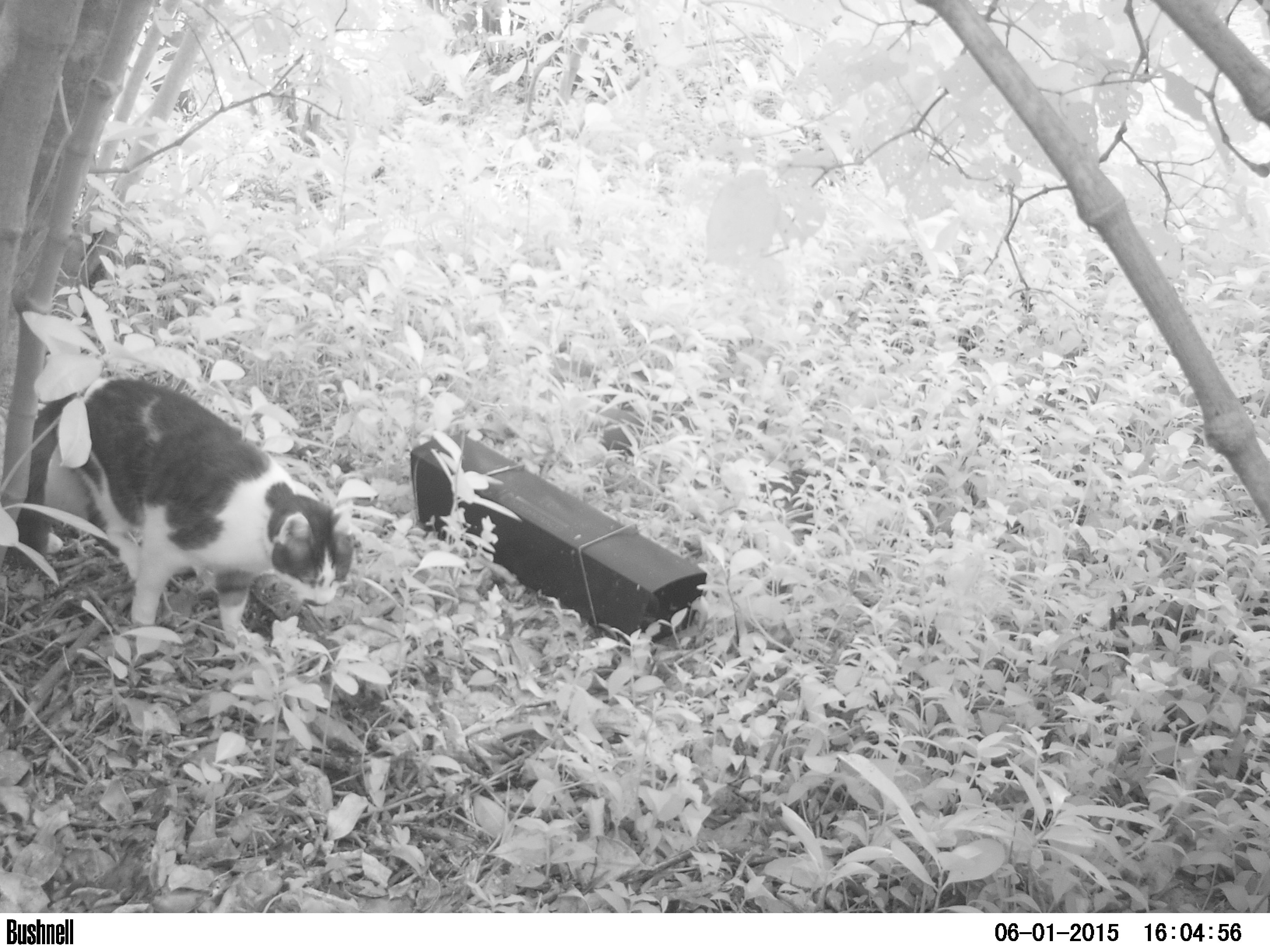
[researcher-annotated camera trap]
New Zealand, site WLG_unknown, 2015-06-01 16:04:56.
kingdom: Animalia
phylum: Chordata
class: Mammalia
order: Carnivora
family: Felidae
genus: Felis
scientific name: Felis catus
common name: domestic cat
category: cat